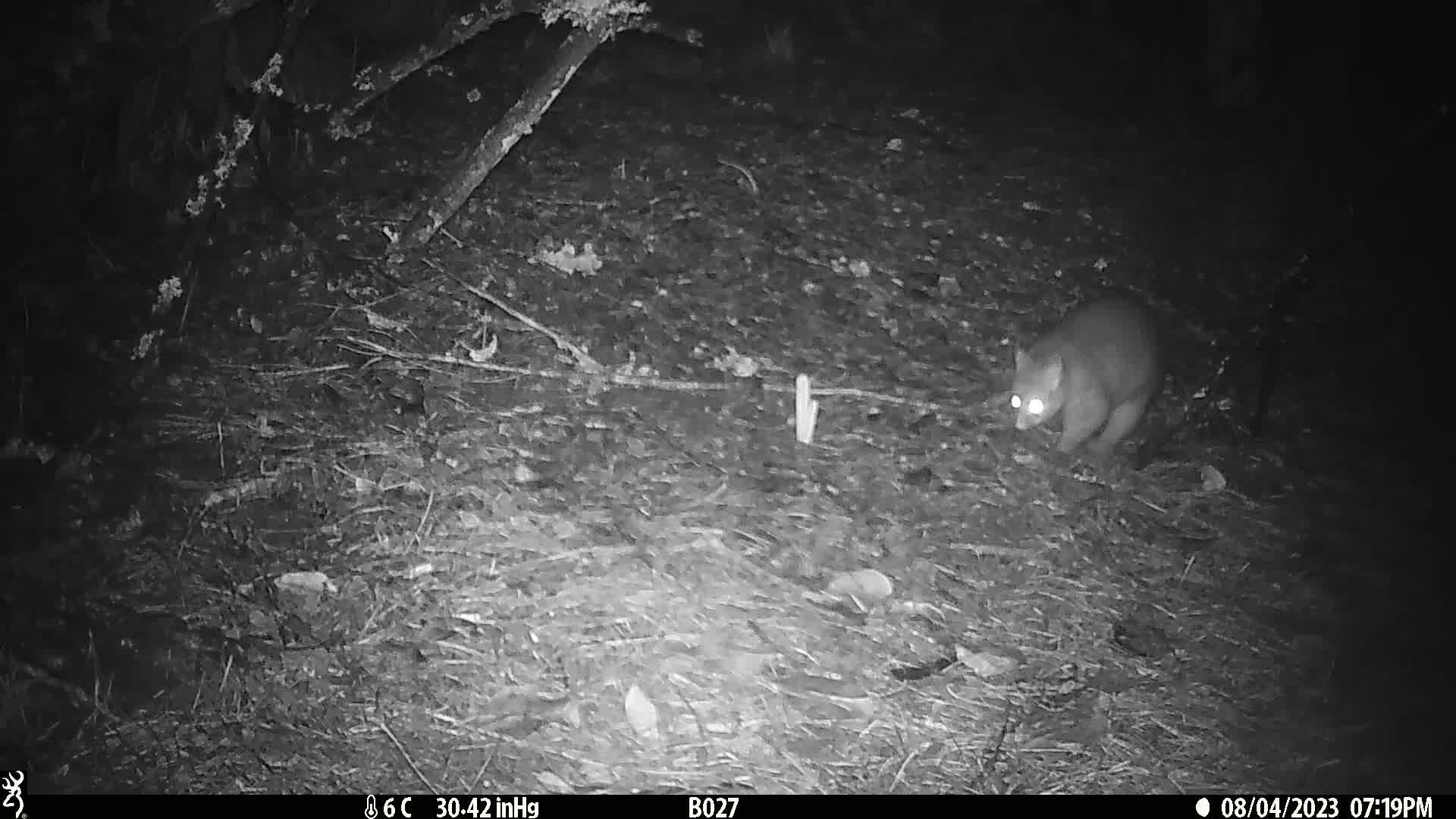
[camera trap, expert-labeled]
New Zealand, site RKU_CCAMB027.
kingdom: Animalia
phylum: Chordata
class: Mammalia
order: Diprotodontia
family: Phalangeridae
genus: Trichosurus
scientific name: Trichosurus vulpecula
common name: common brushtail possum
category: possum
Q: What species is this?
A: Possum (common brushtail possum) (Trichosurus vulpecula).